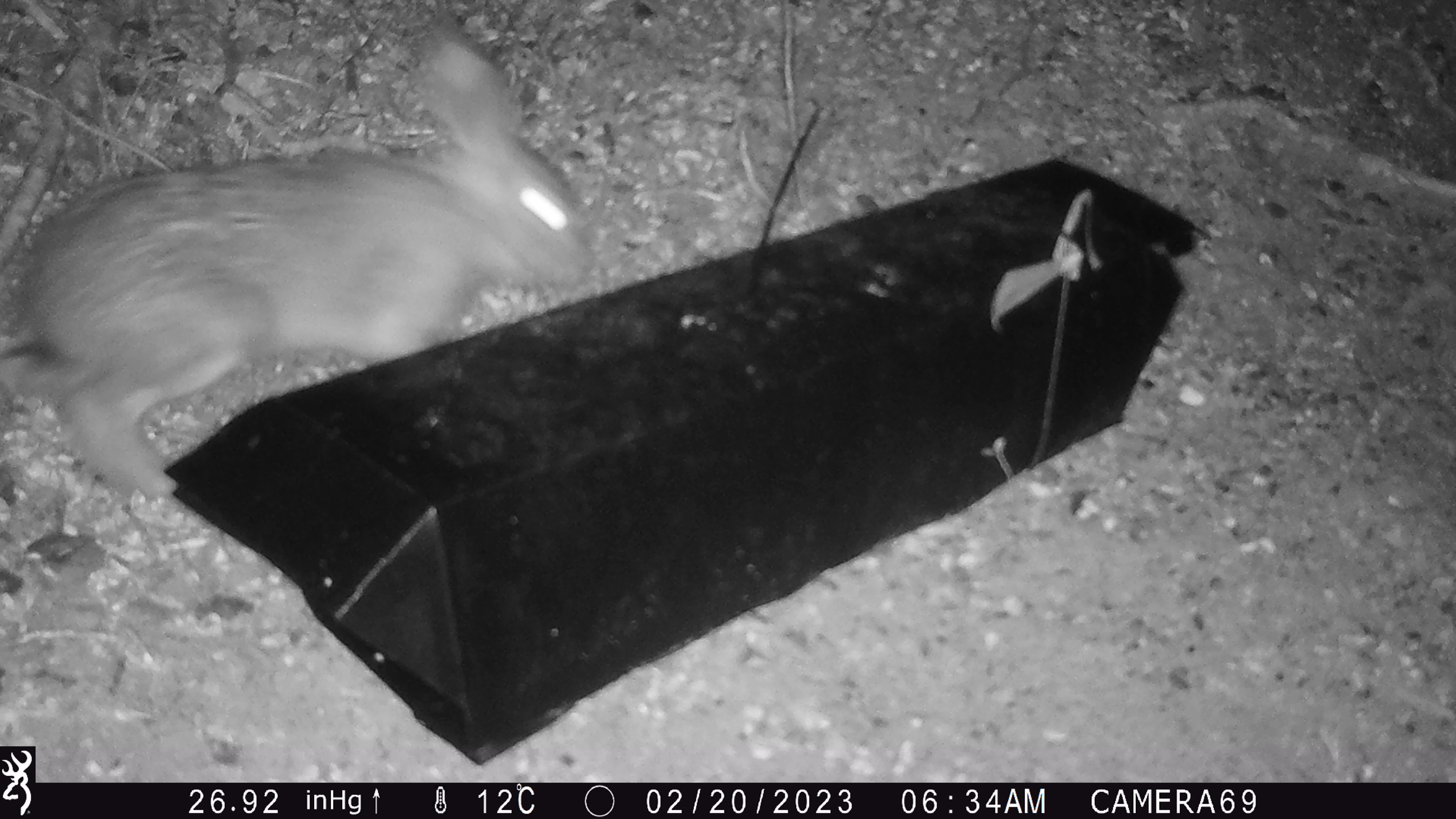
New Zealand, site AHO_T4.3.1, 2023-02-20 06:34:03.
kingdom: Animalia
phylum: Chordata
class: Mammalia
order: Lagomorpha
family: Leporidae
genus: Lepus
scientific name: Lepus europaeus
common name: brown hare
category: hare